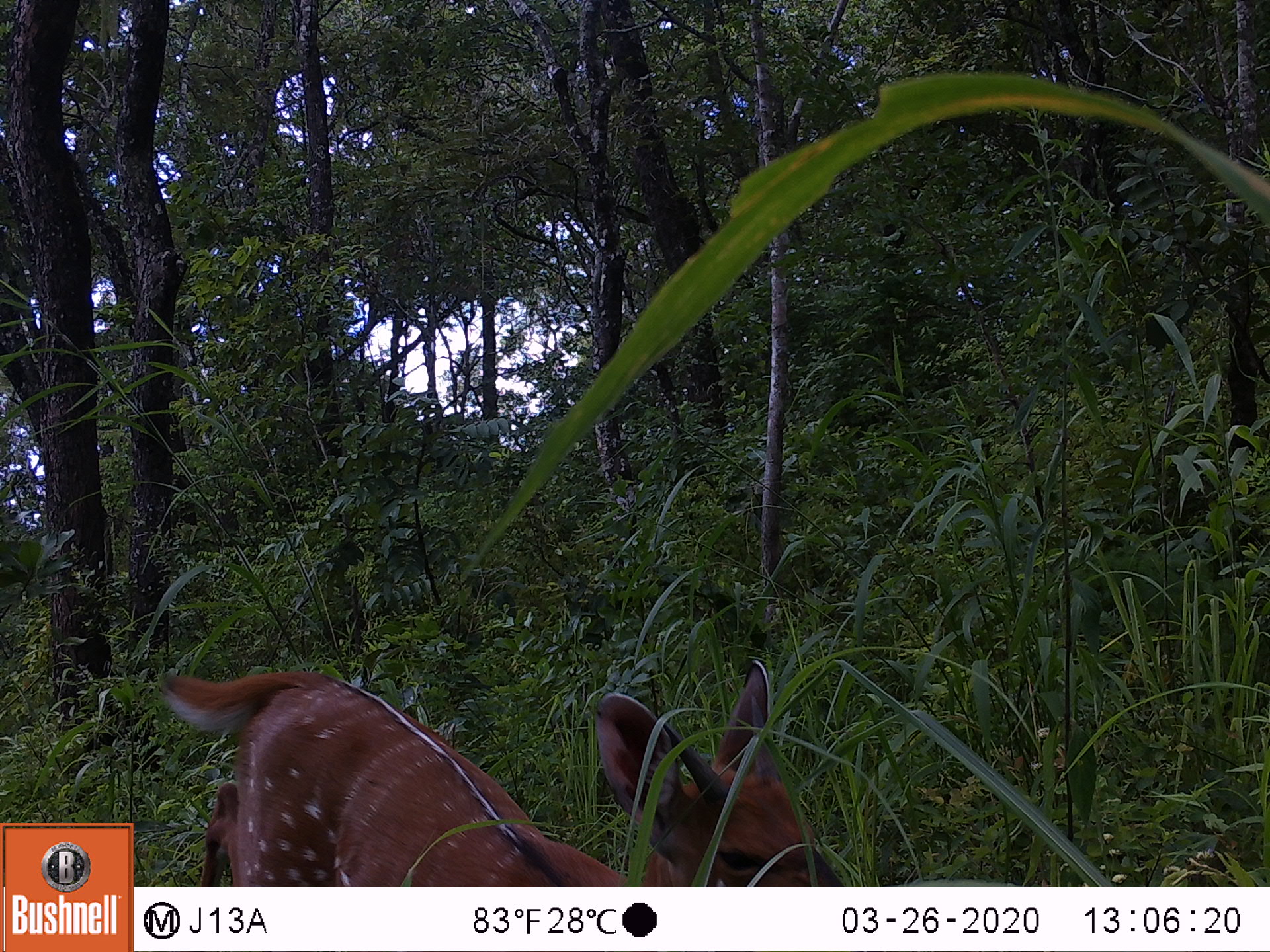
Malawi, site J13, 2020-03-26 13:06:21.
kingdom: Animalia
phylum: Chordata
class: Mammalia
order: Artiodactyla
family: Bovidae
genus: Tragelaphus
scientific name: Tragelaphus sylvaticus sylvaticus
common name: cape bushbuck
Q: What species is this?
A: Cape bushbuck (Tragelaphus sylvaticus sylvaticus).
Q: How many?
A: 1.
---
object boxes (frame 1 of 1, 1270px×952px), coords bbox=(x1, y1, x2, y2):
cape bushbuck: bbox=(152, 655, 845, 884)